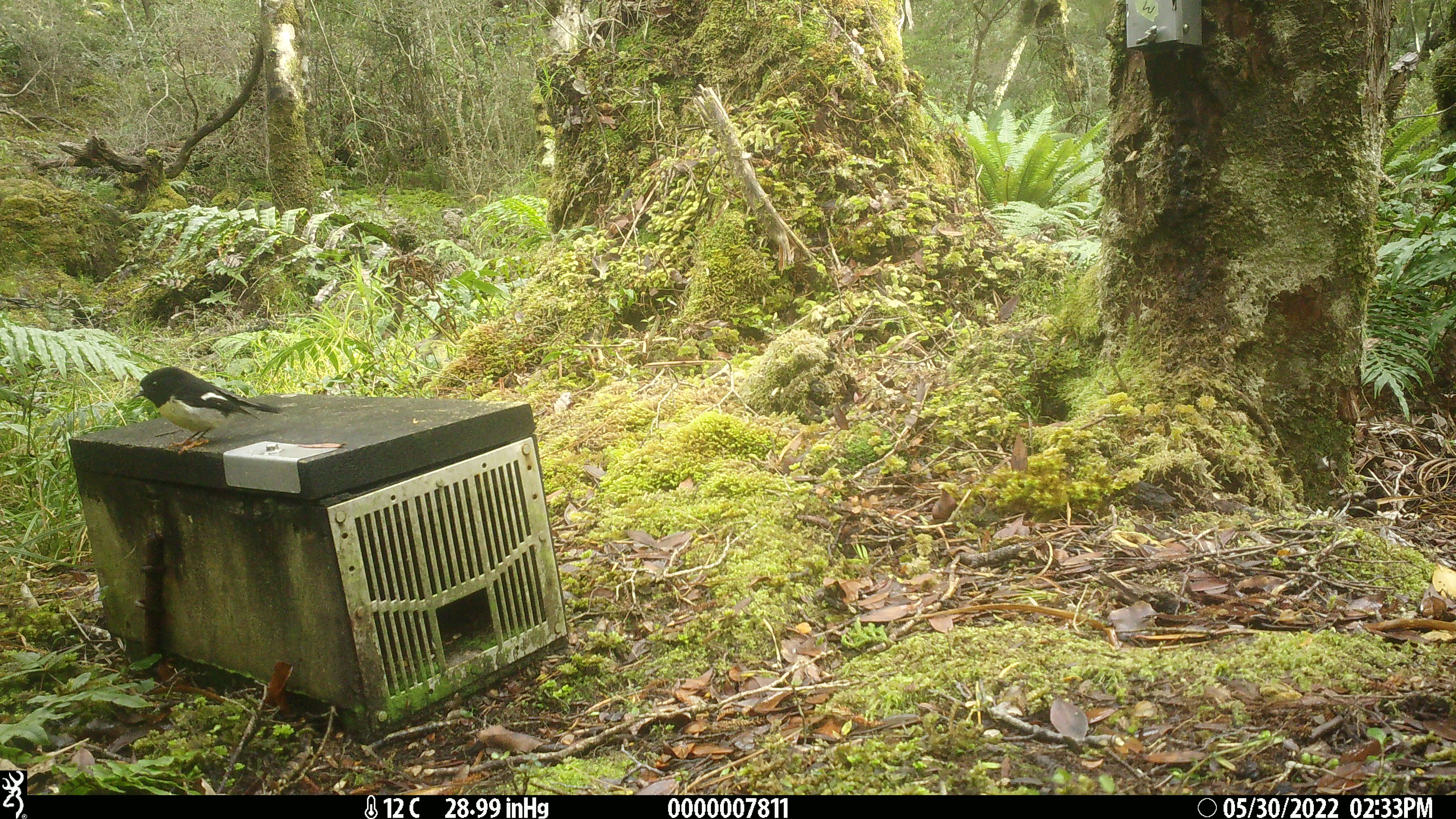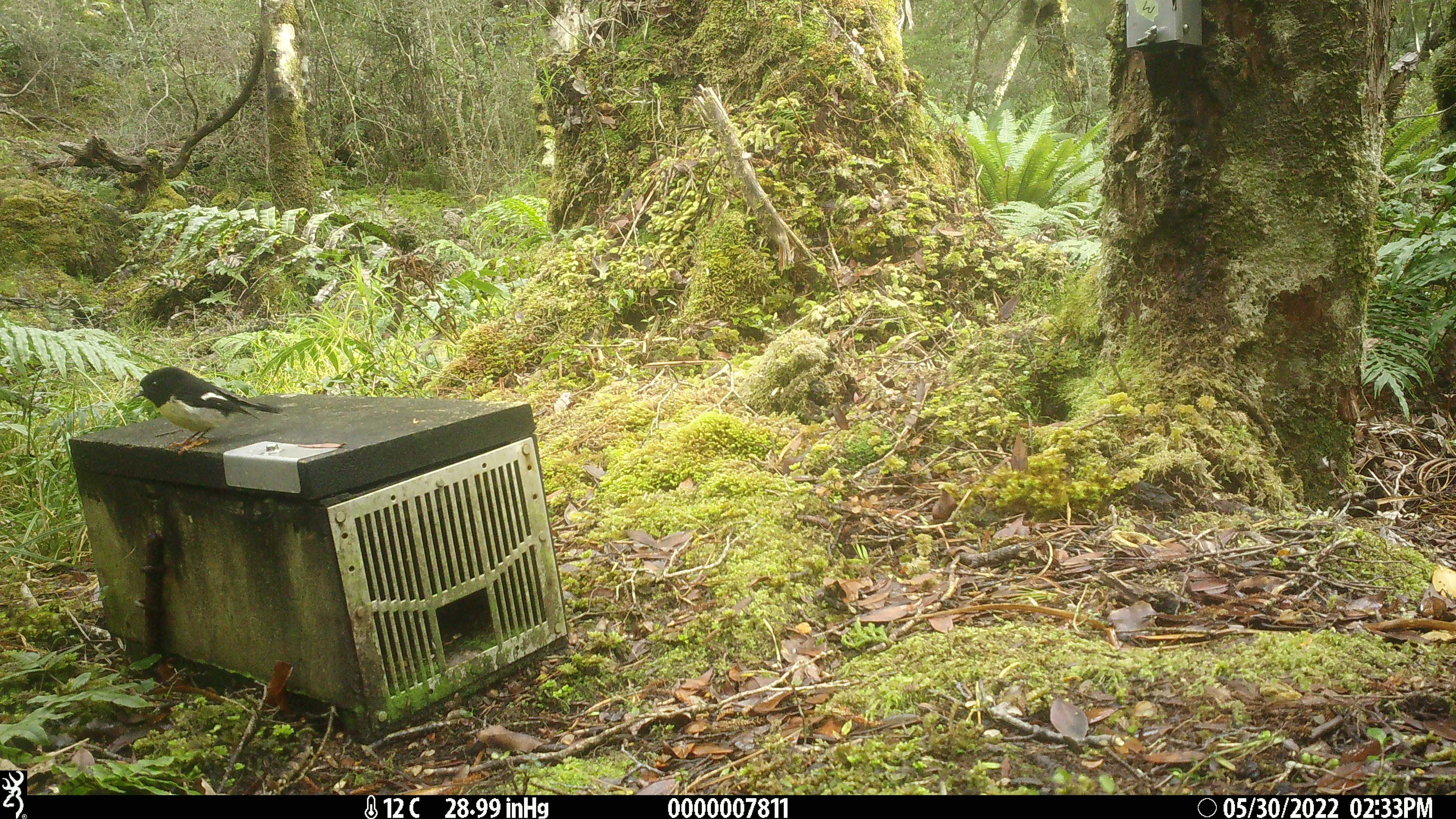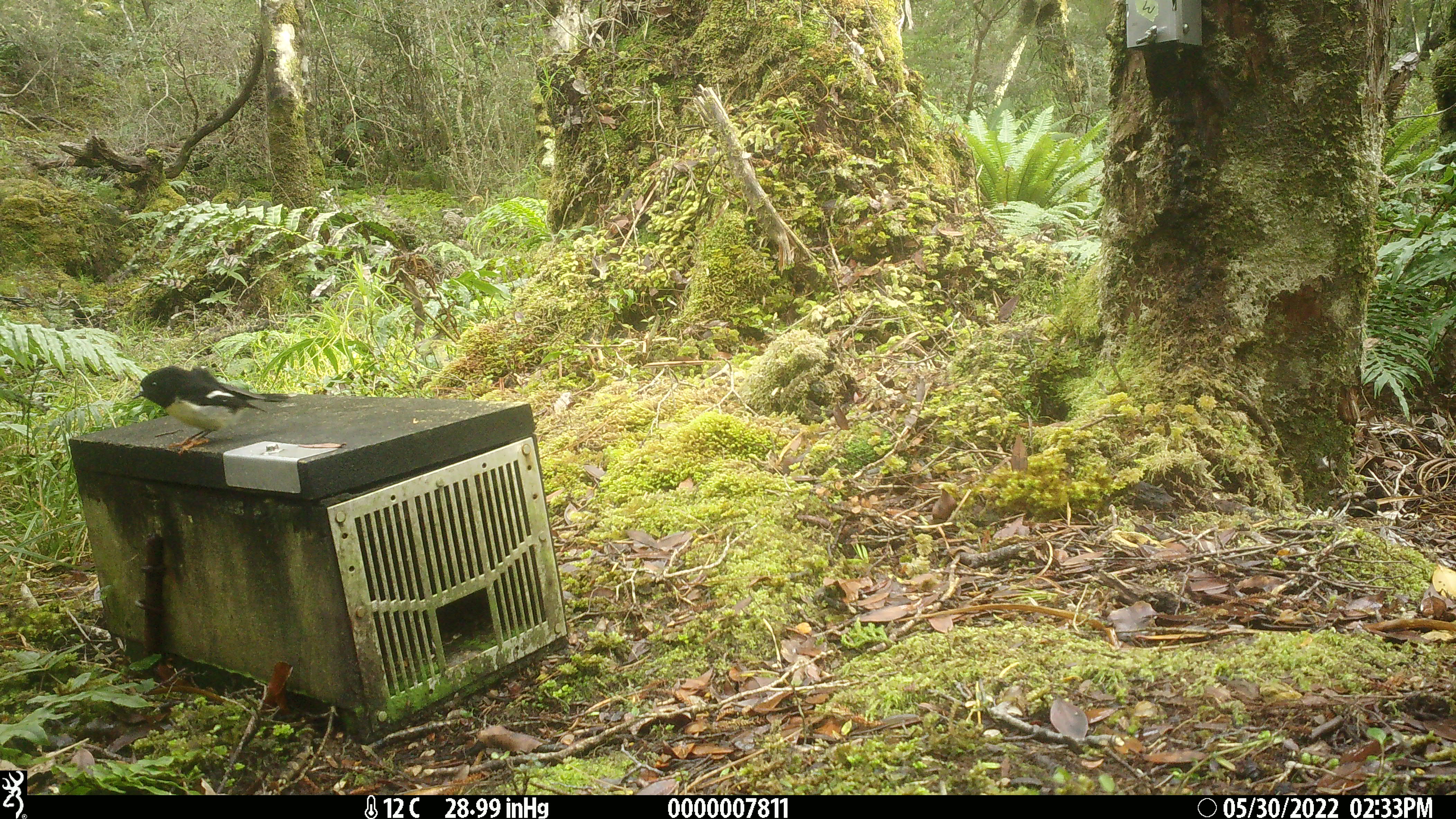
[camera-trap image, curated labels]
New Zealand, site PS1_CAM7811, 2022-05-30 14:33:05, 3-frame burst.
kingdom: Animalia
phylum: Chordata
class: Aves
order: Passeriformes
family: Petroicidae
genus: Petroica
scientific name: Petroica macrocephala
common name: tomtit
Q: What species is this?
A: Tomtit (Petroica macrocephala).